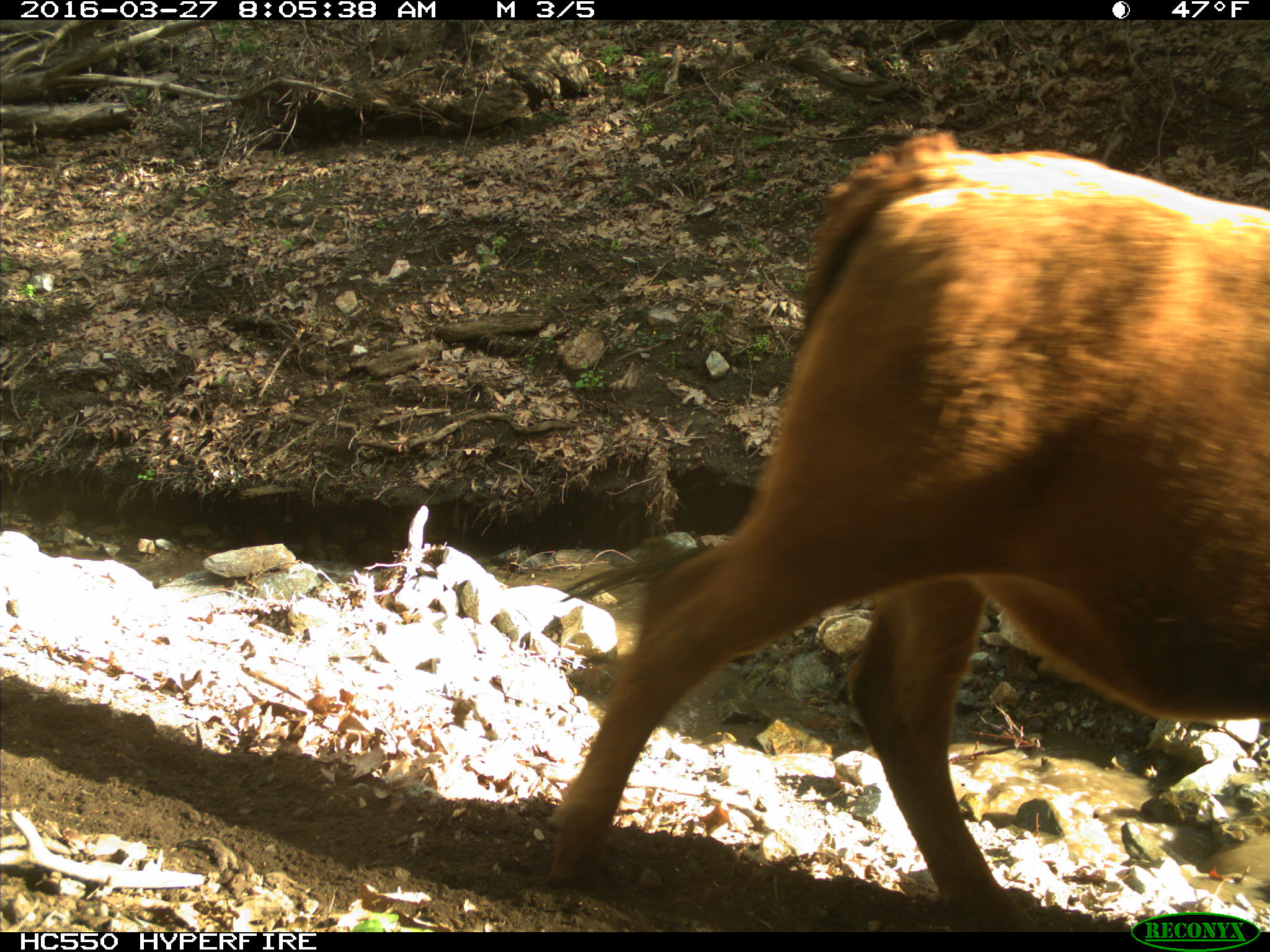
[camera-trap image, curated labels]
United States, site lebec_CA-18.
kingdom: Animalia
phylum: Chordata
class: Mammalia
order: Artiodactyla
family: Bovidae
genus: Bos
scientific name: Bos taurus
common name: domestic cow